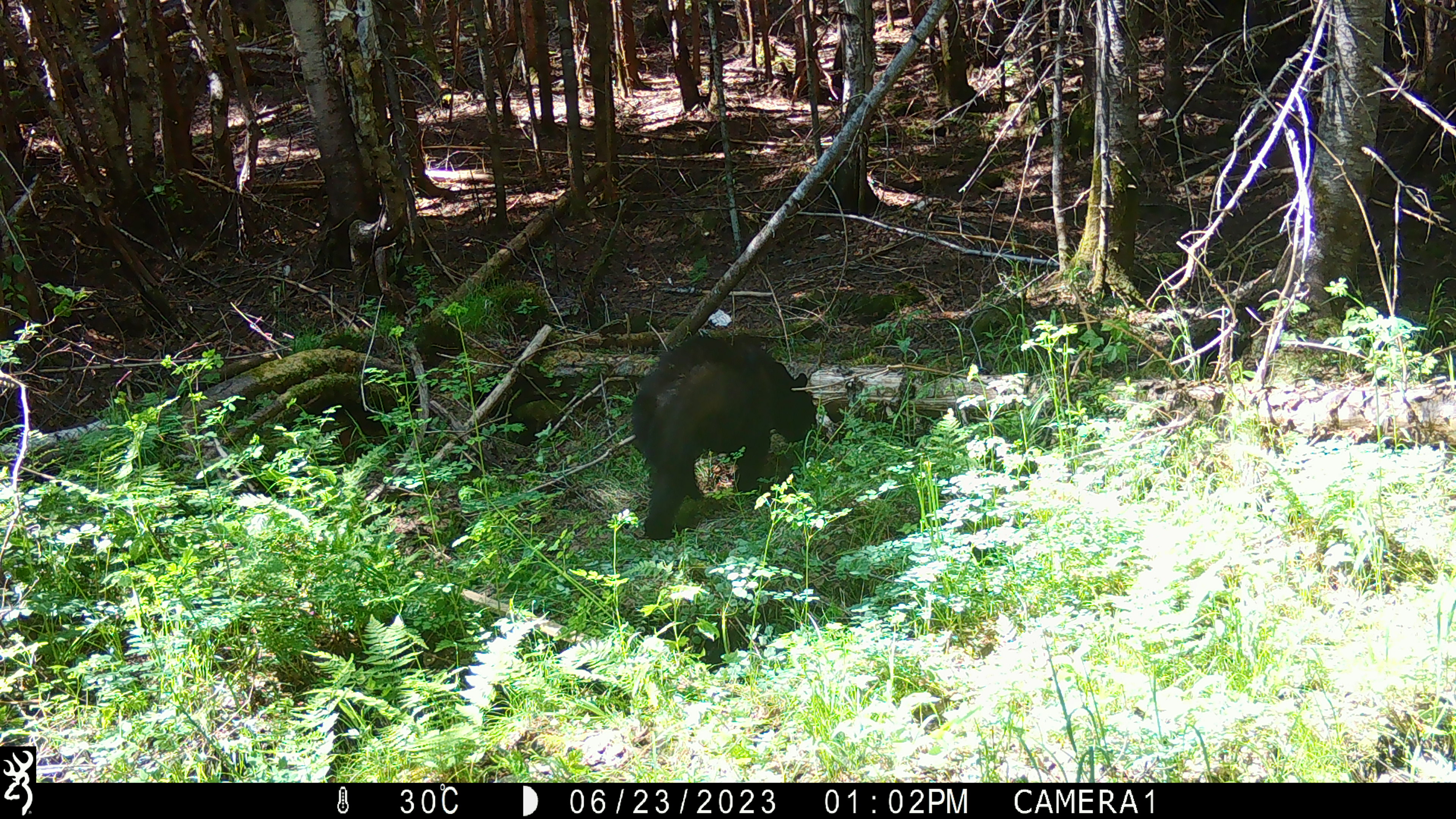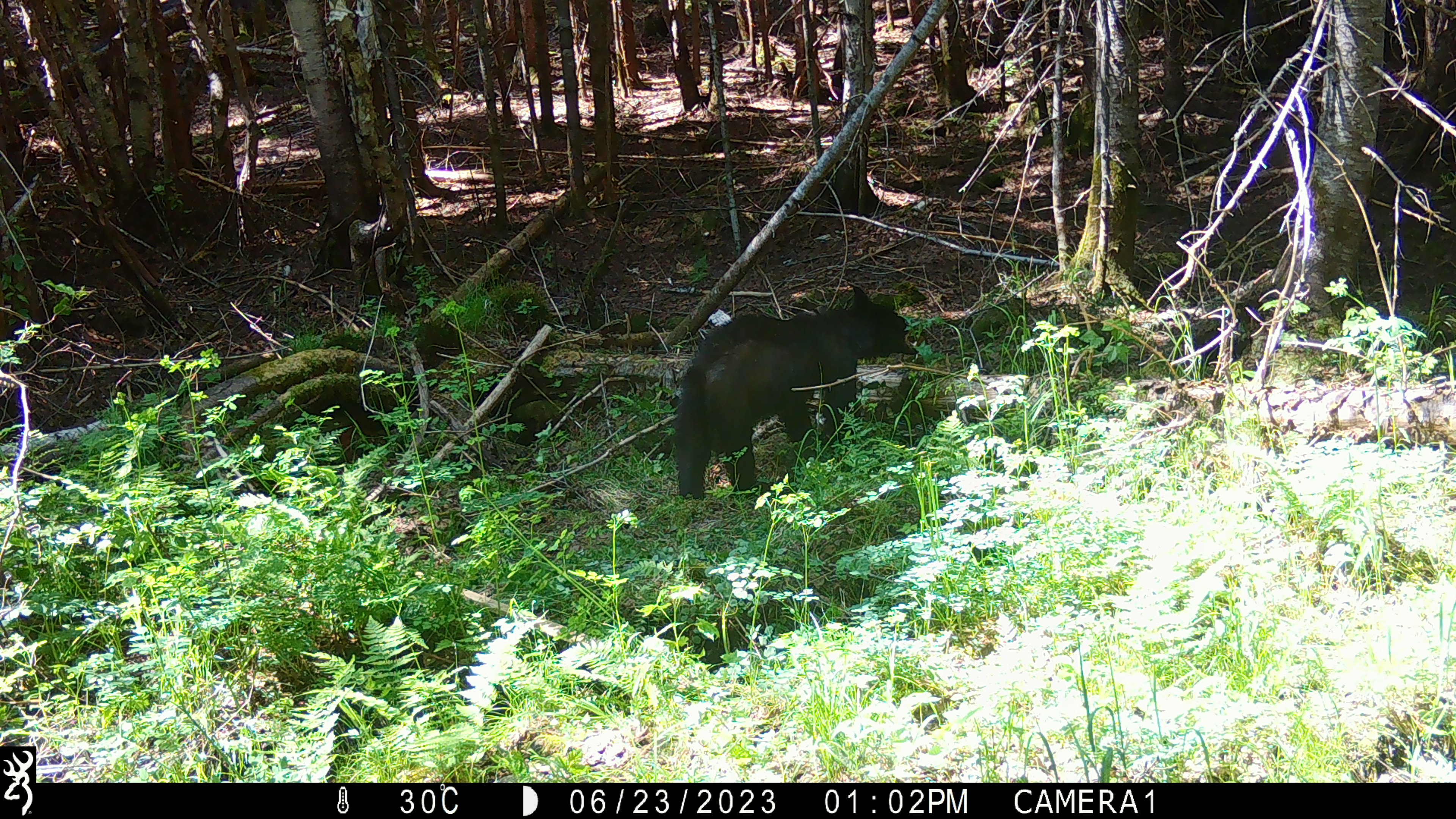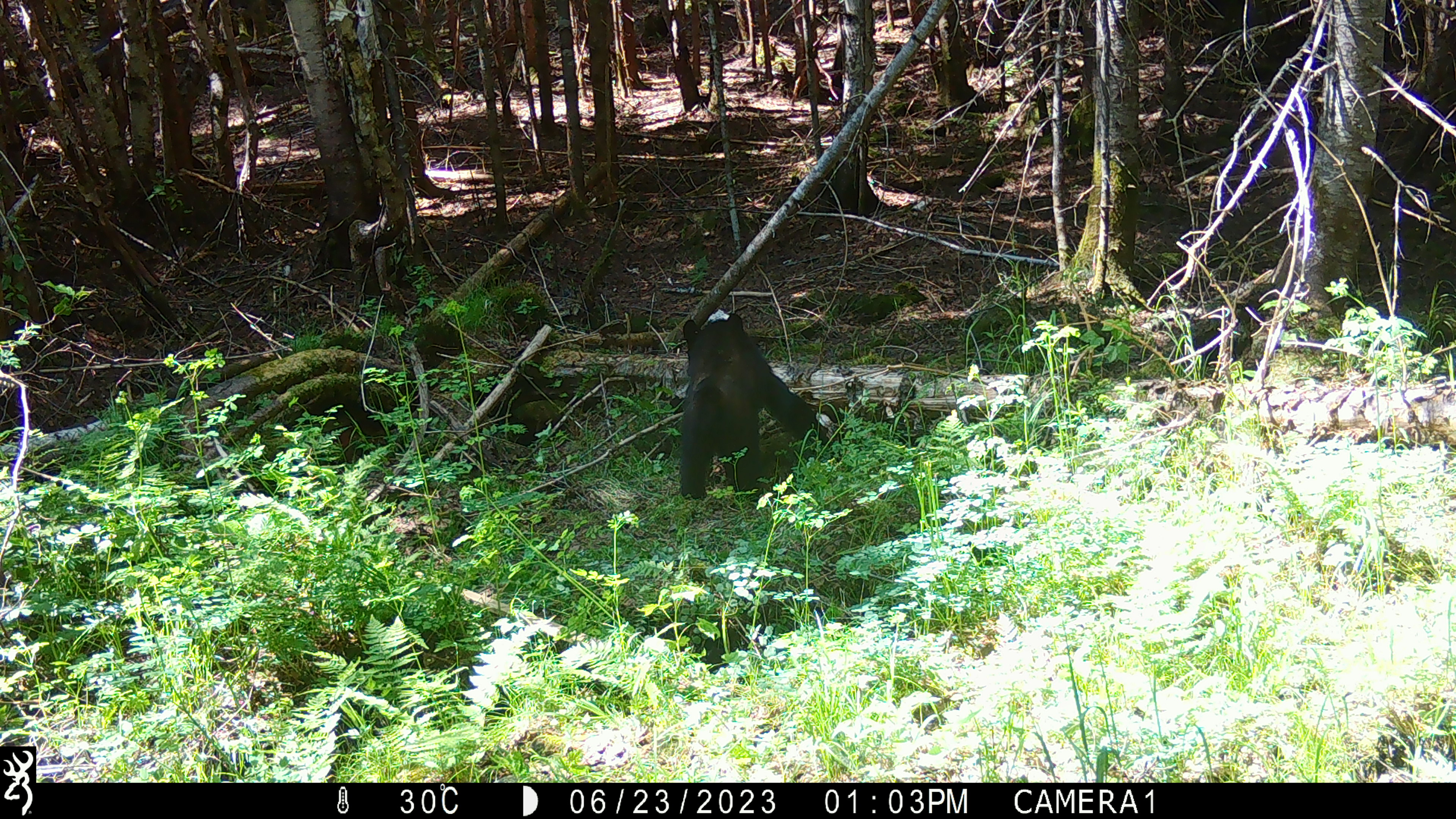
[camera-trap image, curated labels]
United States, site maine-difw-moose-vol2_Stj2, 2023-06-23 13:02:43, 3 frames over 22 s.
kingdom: Animalia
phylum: Chordata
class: Mammalia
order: Carnivora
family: Ursidae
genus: Ursus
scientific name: Ursus americanus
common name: black bear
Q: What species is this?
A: Black bear (Ursus americanus).